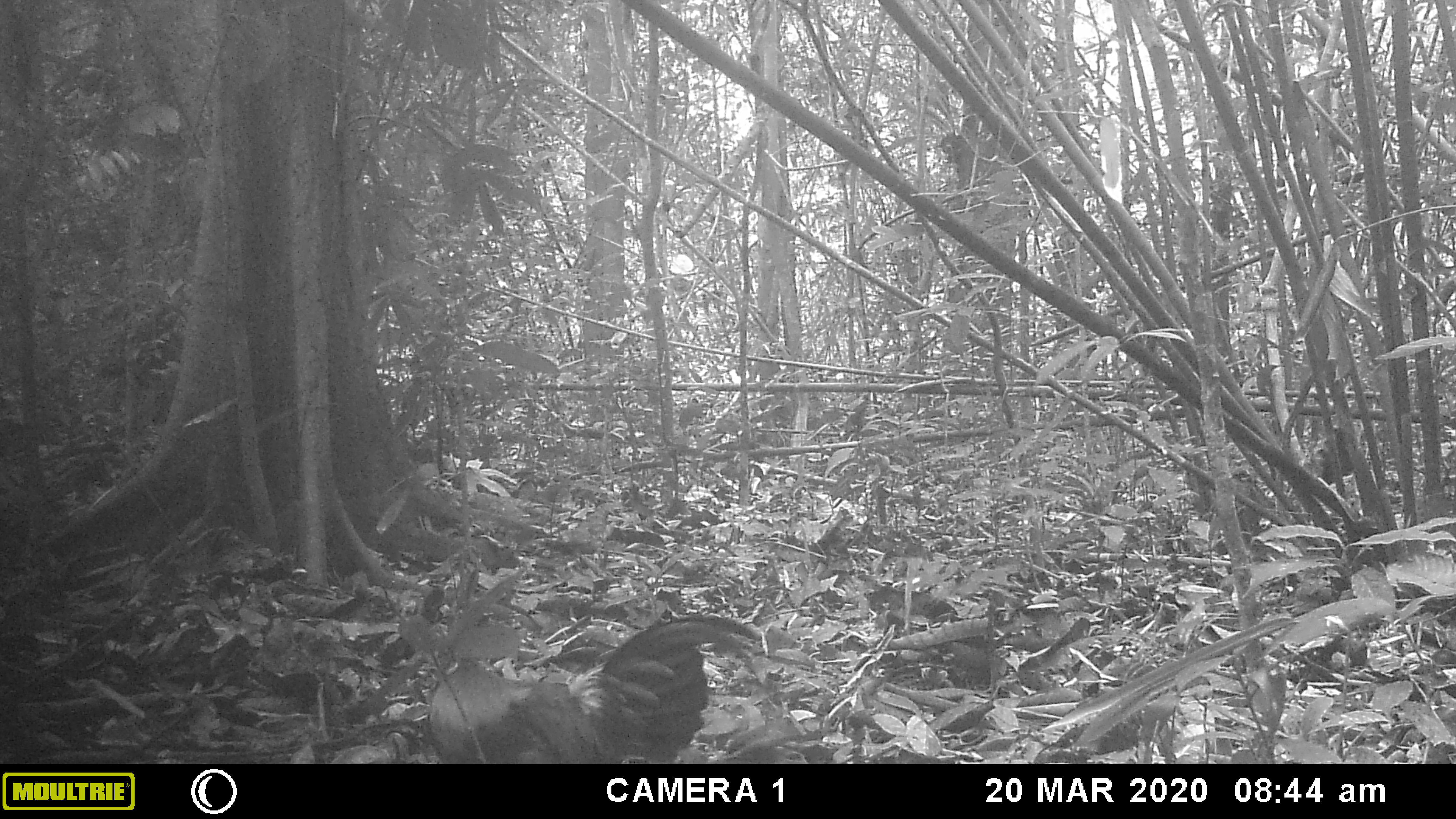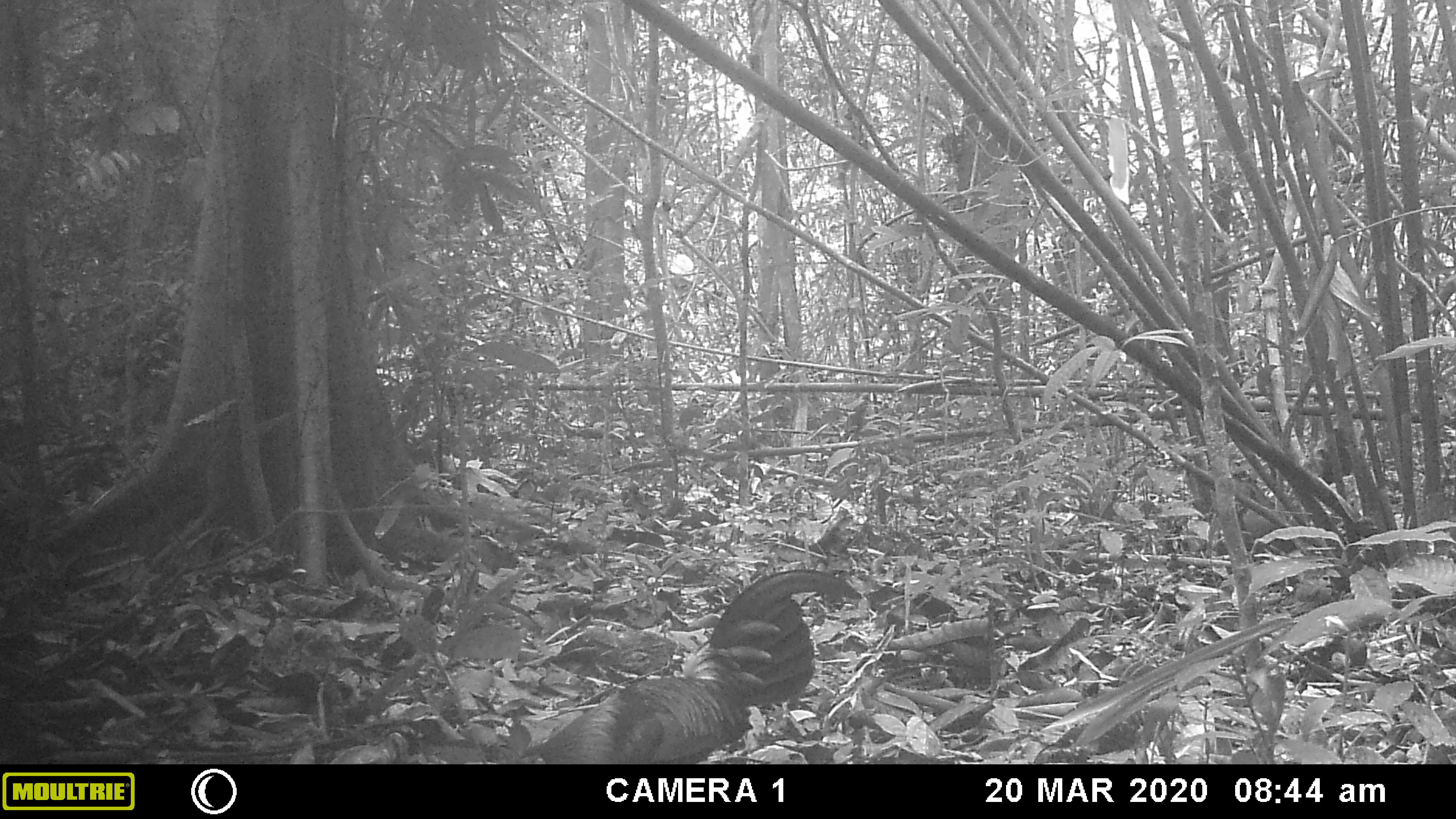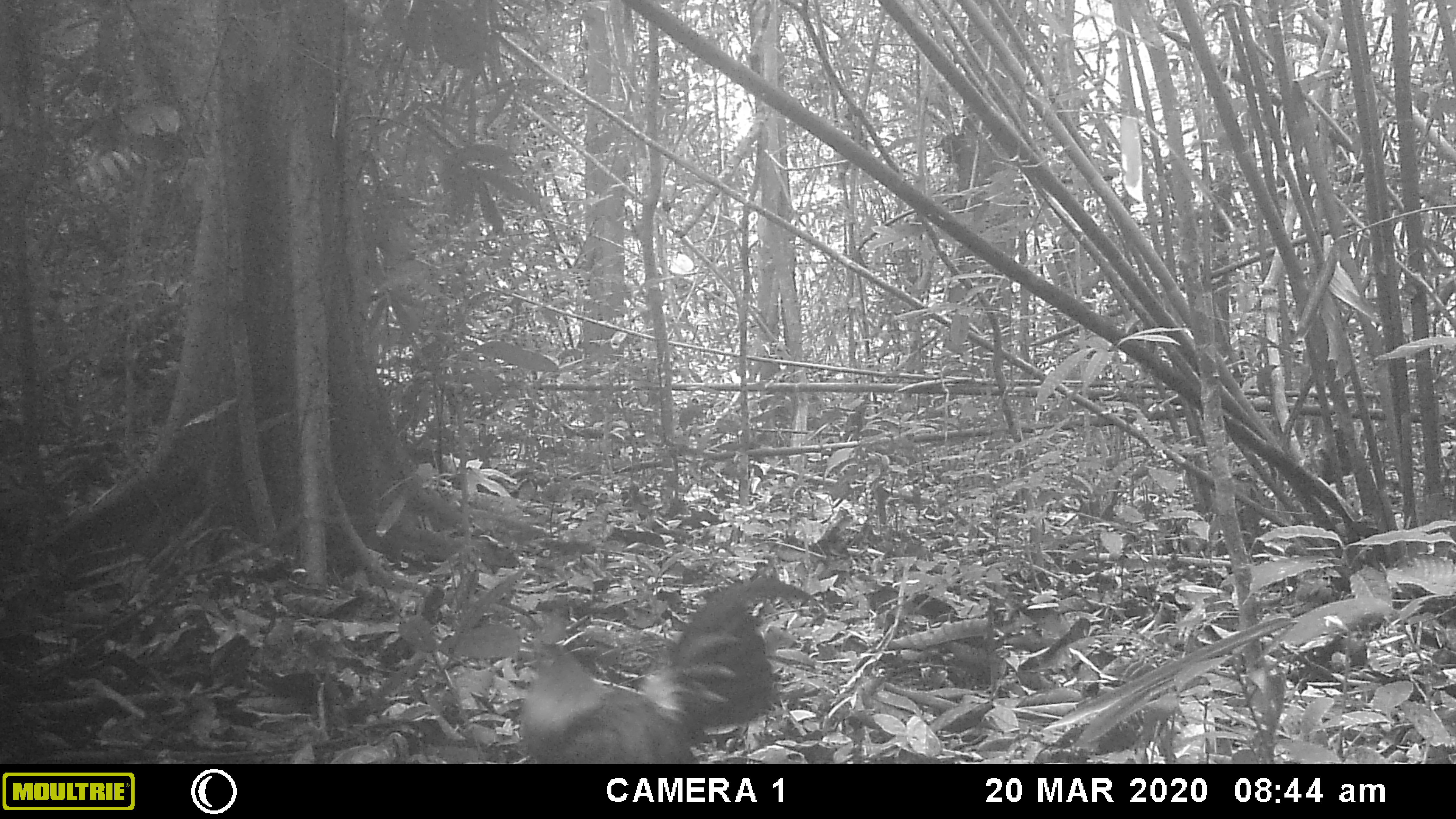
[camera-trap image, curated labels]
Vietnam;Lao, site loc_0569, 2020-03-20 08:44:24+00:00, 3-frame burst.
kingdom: Animalia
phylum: Chordata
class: Aves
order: Galliformes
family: Phasianidae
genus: Gallus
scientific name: Gallus gallus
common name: red junglefowl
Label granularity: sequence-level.